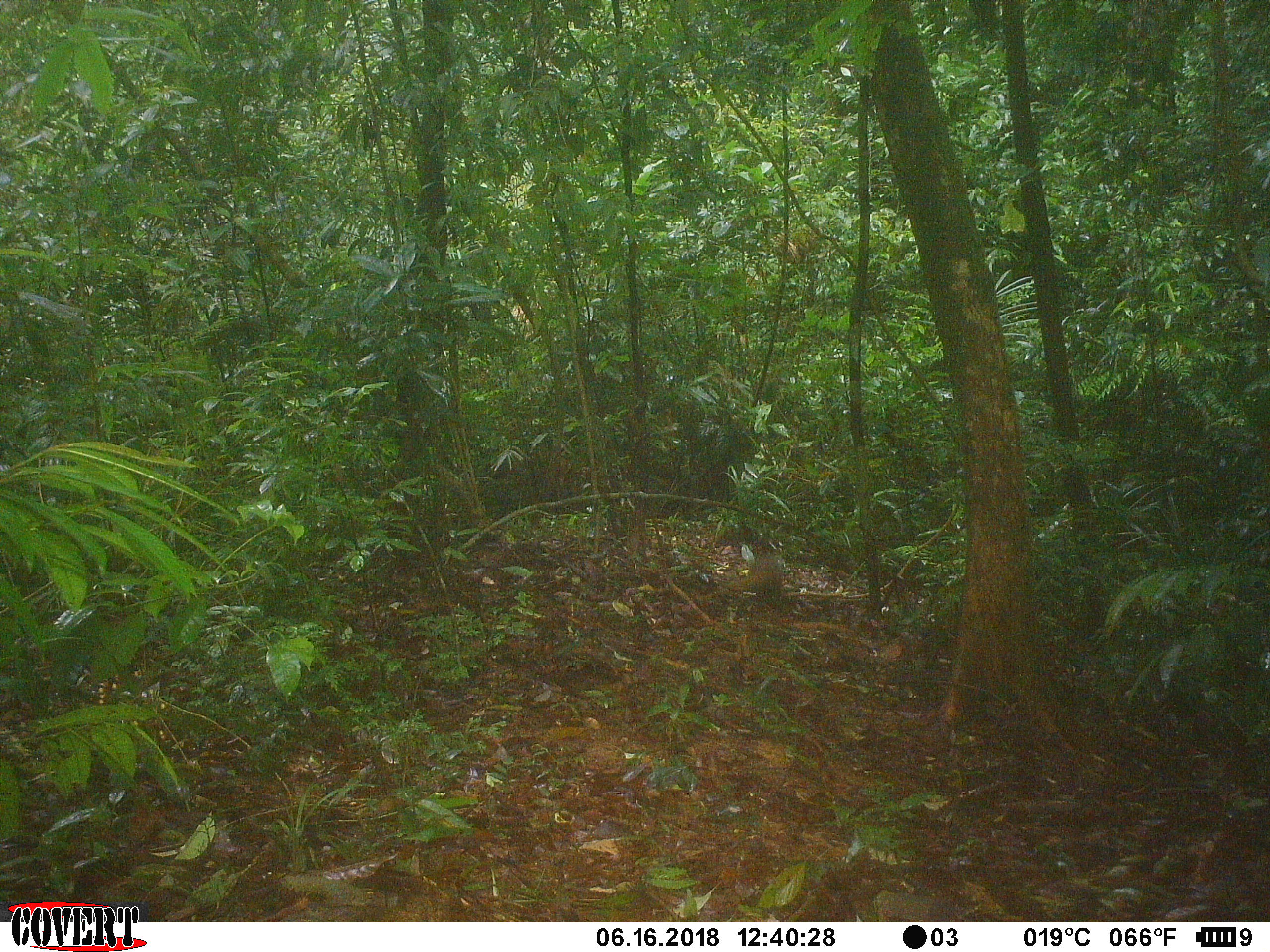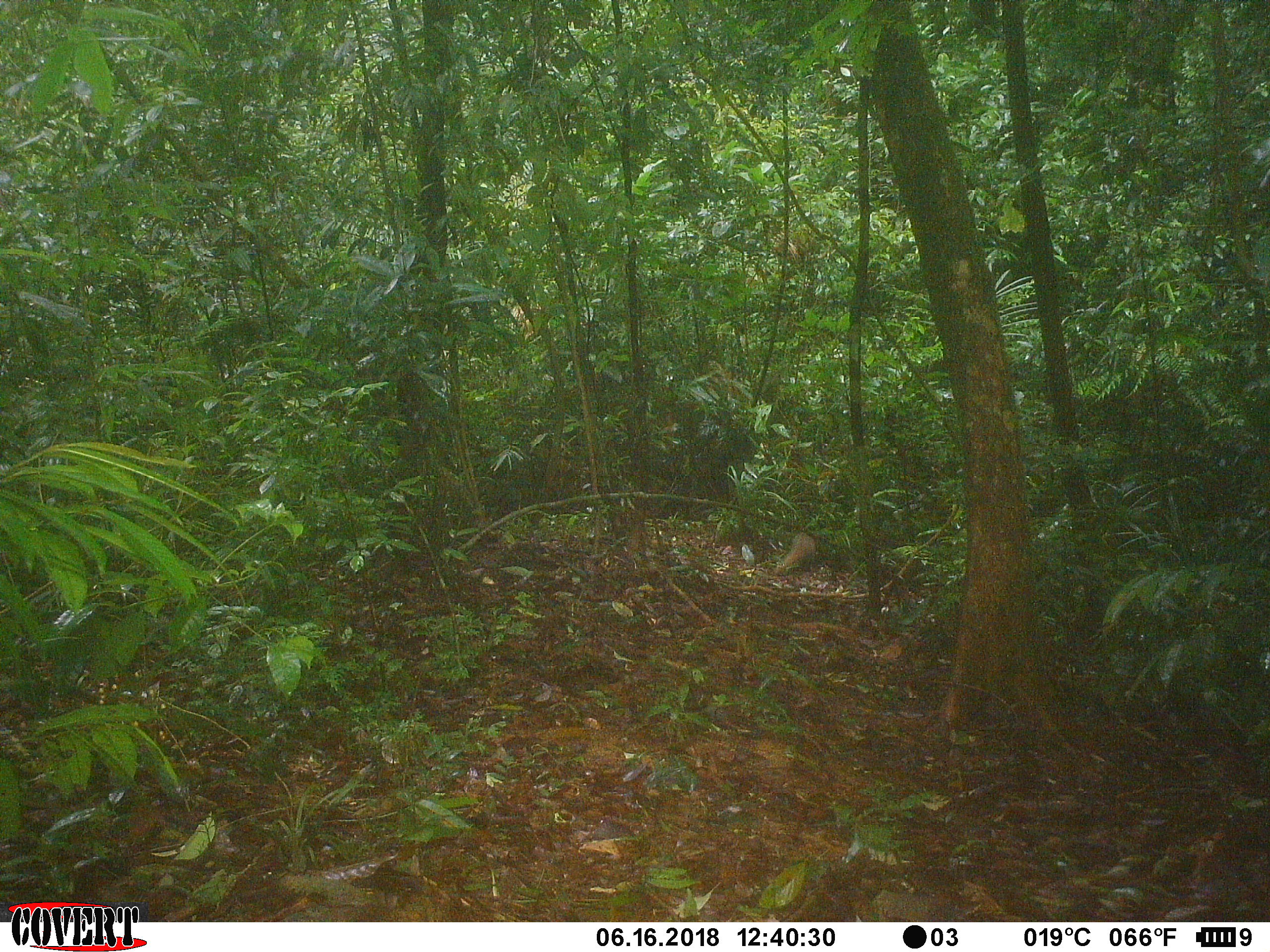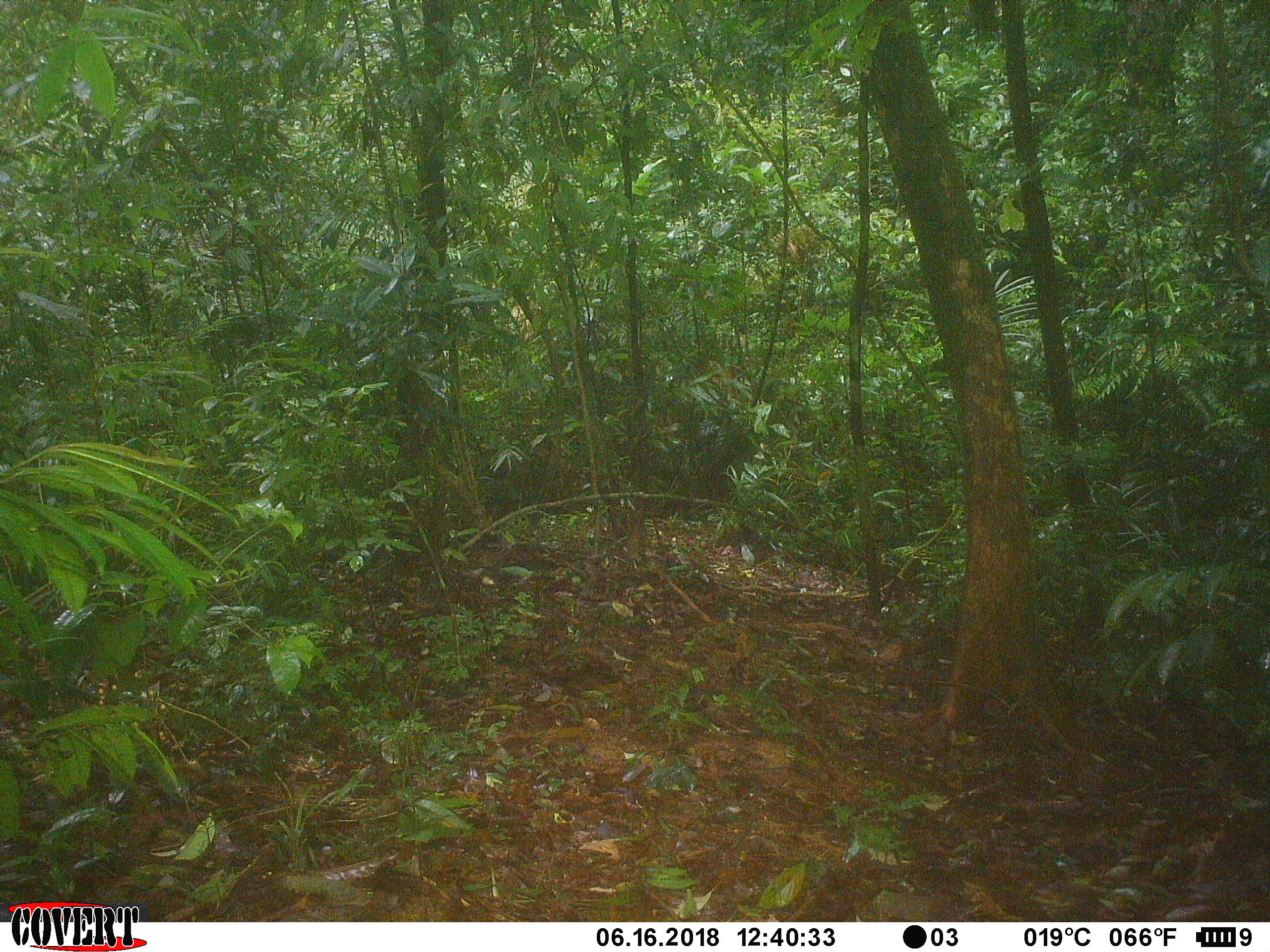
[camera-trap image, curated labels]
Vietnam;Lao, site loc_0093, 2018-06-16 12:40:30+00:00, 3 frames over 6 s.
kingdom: Animalia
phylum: Chordata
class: Mammalia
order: Carnivora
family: Herpestidae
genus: Urva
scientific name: Urva urva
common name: crab-eating mongoose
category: crab eating mongoose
Crab eating mongoose (crab-eating mongoose) (Urva urva). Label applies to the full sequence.